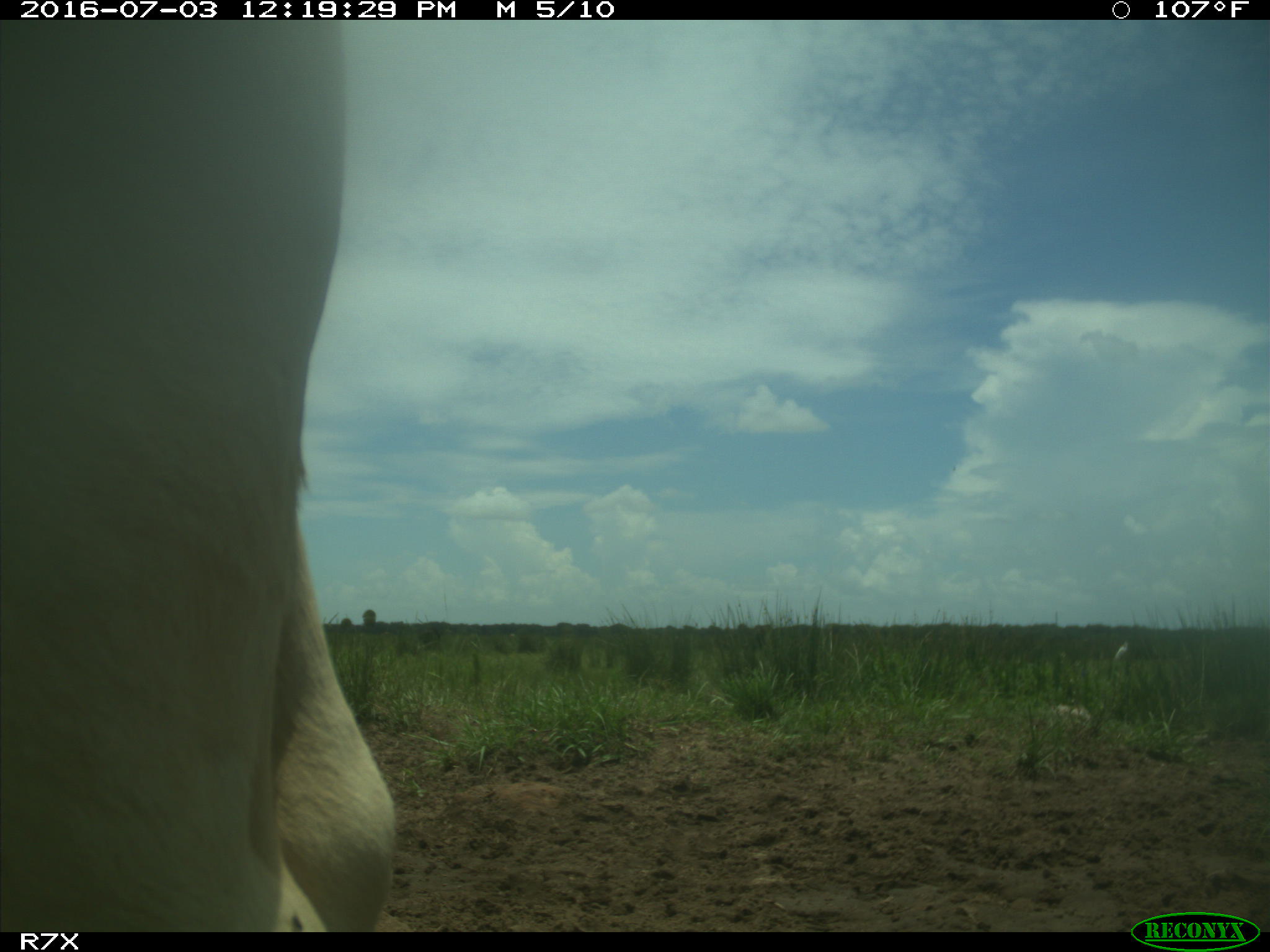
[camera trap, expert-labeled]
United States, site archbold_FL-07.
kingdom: Animalia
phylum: Chordata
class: Mammalia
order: Artiodactyla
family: Bovidae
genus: Bos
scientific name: Bos taurus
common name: domestic cow